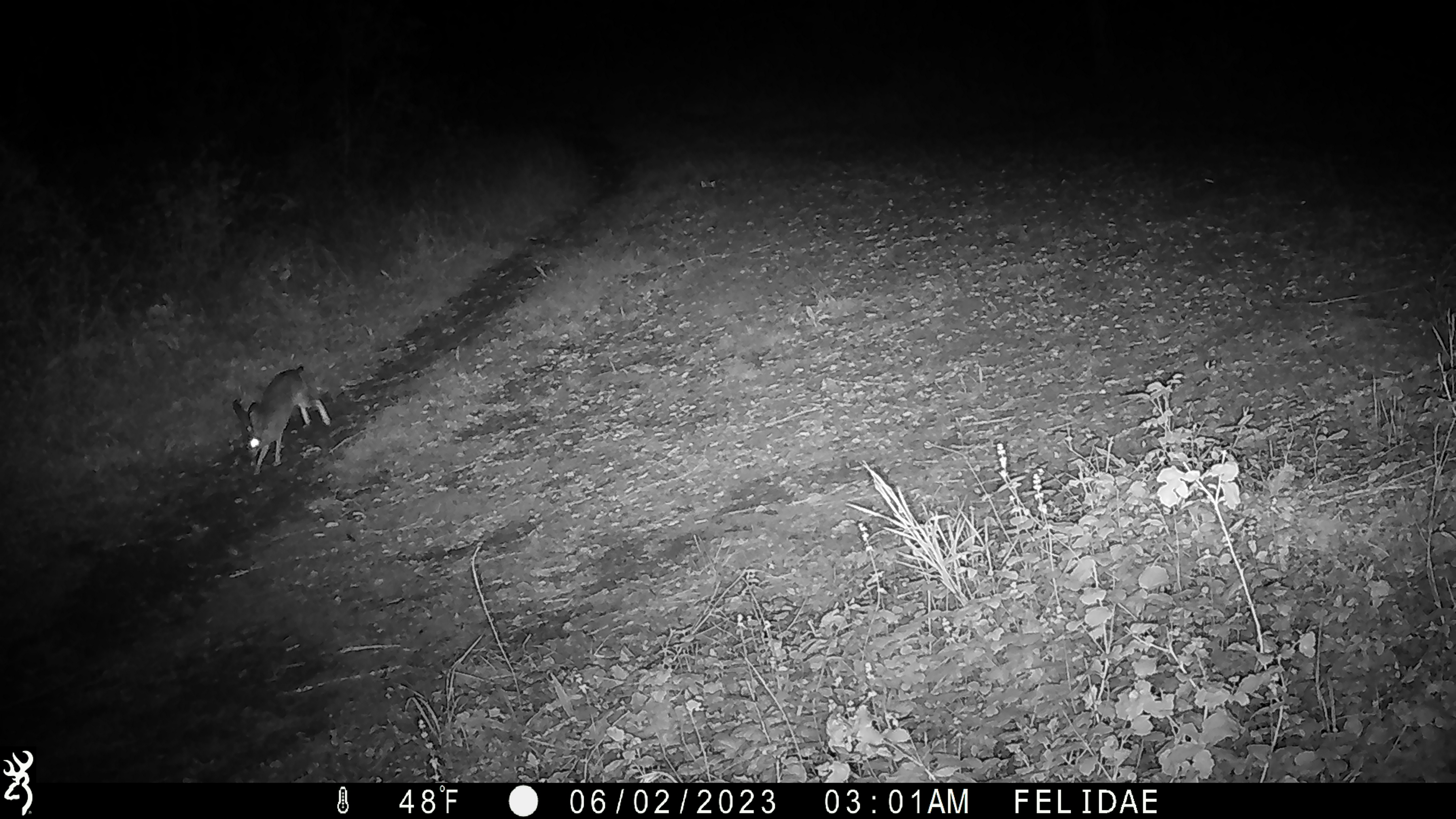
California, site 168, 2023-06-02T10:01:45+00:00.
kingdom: Animalia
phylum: Chordata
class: Mammalia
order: Lagomorpha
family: Leporidae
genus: Lepus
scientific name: Lepus californicus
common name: black-tailed jackrabbit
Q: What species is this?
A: Black-tailed jackrabbit (Lepus californicus).